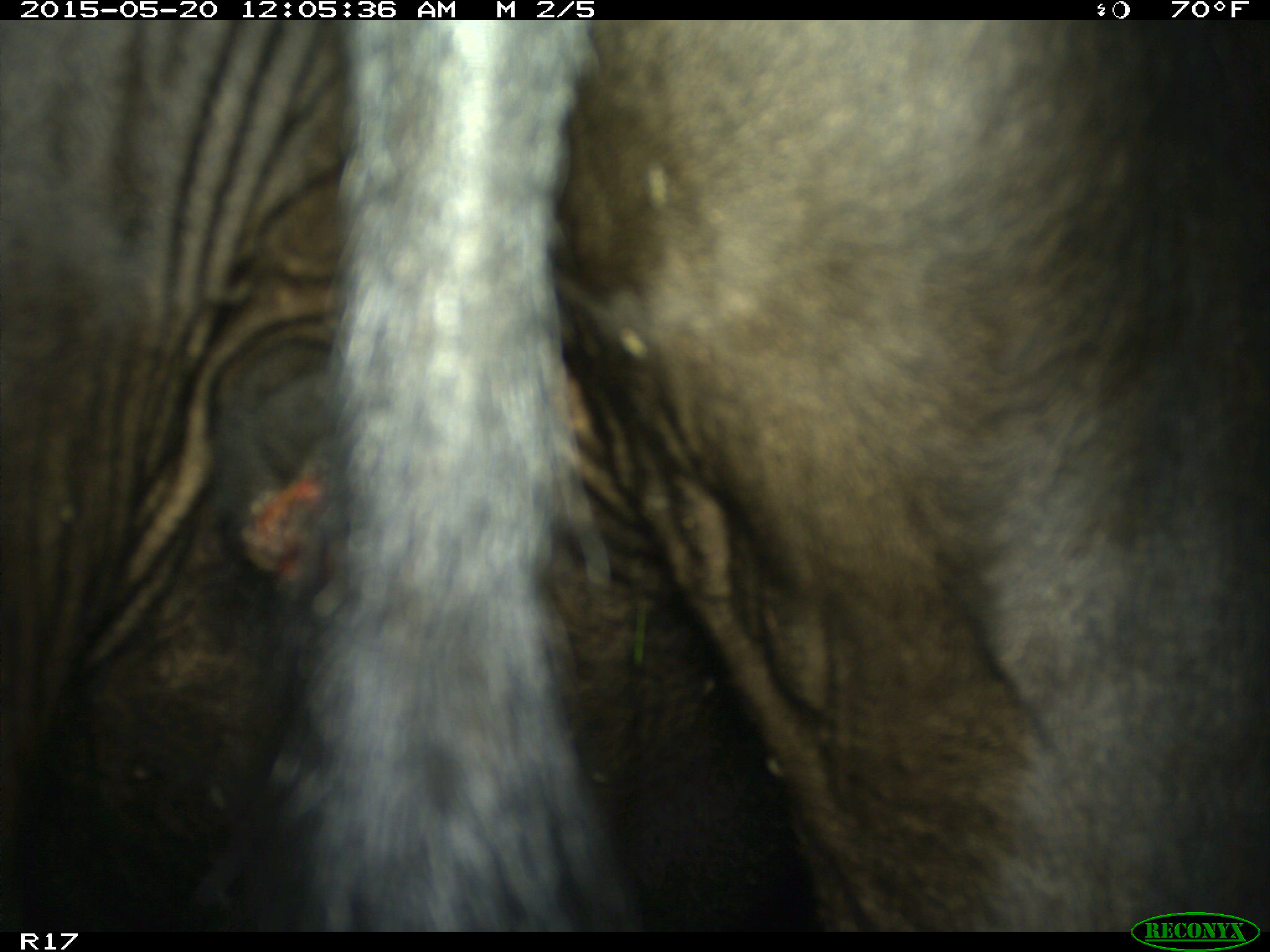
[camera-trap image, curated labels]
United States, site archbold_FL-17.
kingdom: Animalia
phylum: Chordata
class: Mammalia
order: Artiodactyla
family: Bovidae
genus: Bos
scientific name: Bos taurus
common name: domestic cow